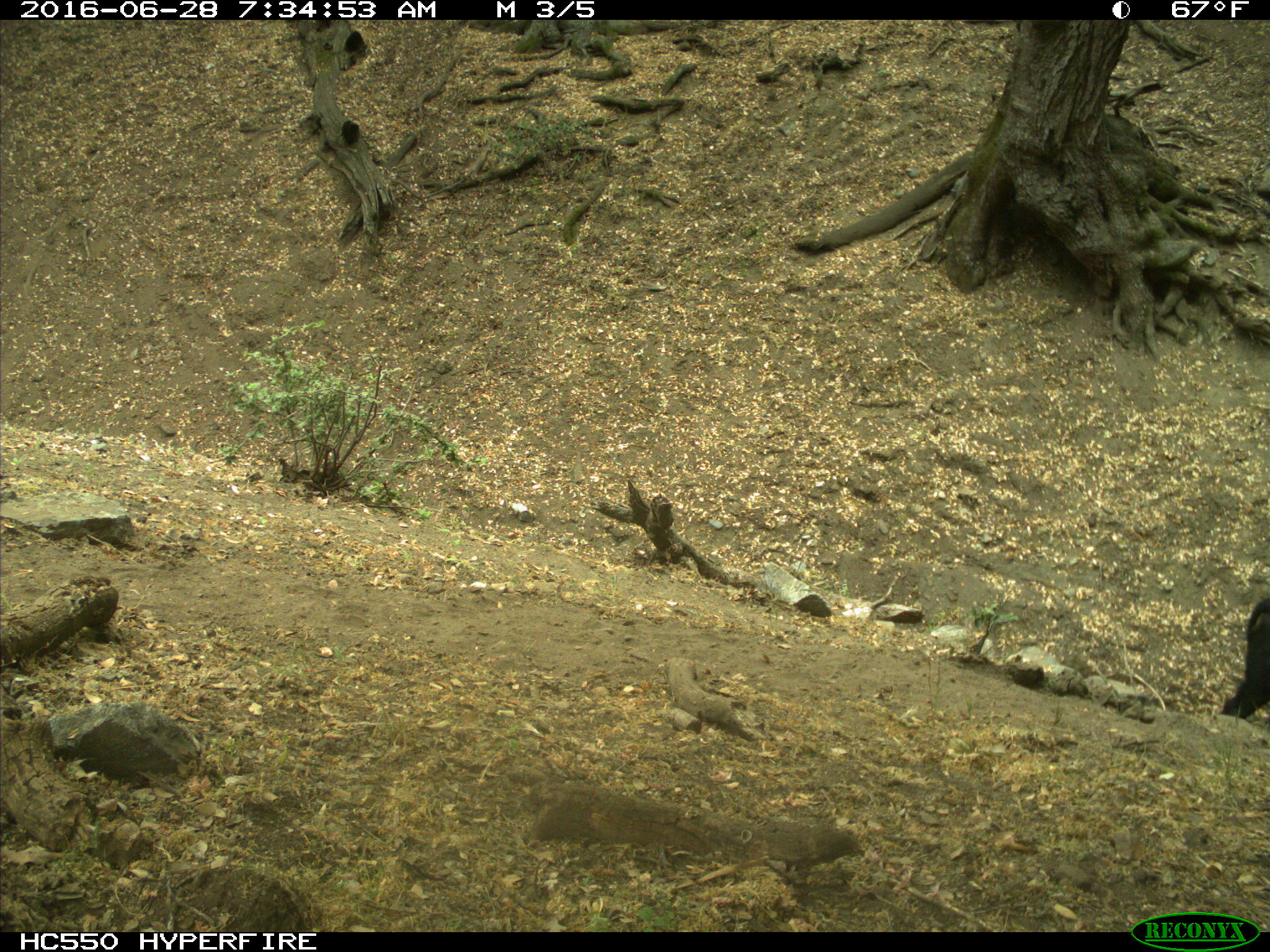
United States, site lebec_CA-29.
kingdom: Animalia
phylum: Chordata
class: Mammalia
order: Artiodactyla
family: Bovidae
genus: Bos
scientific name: Bos taurus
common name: domestic cow